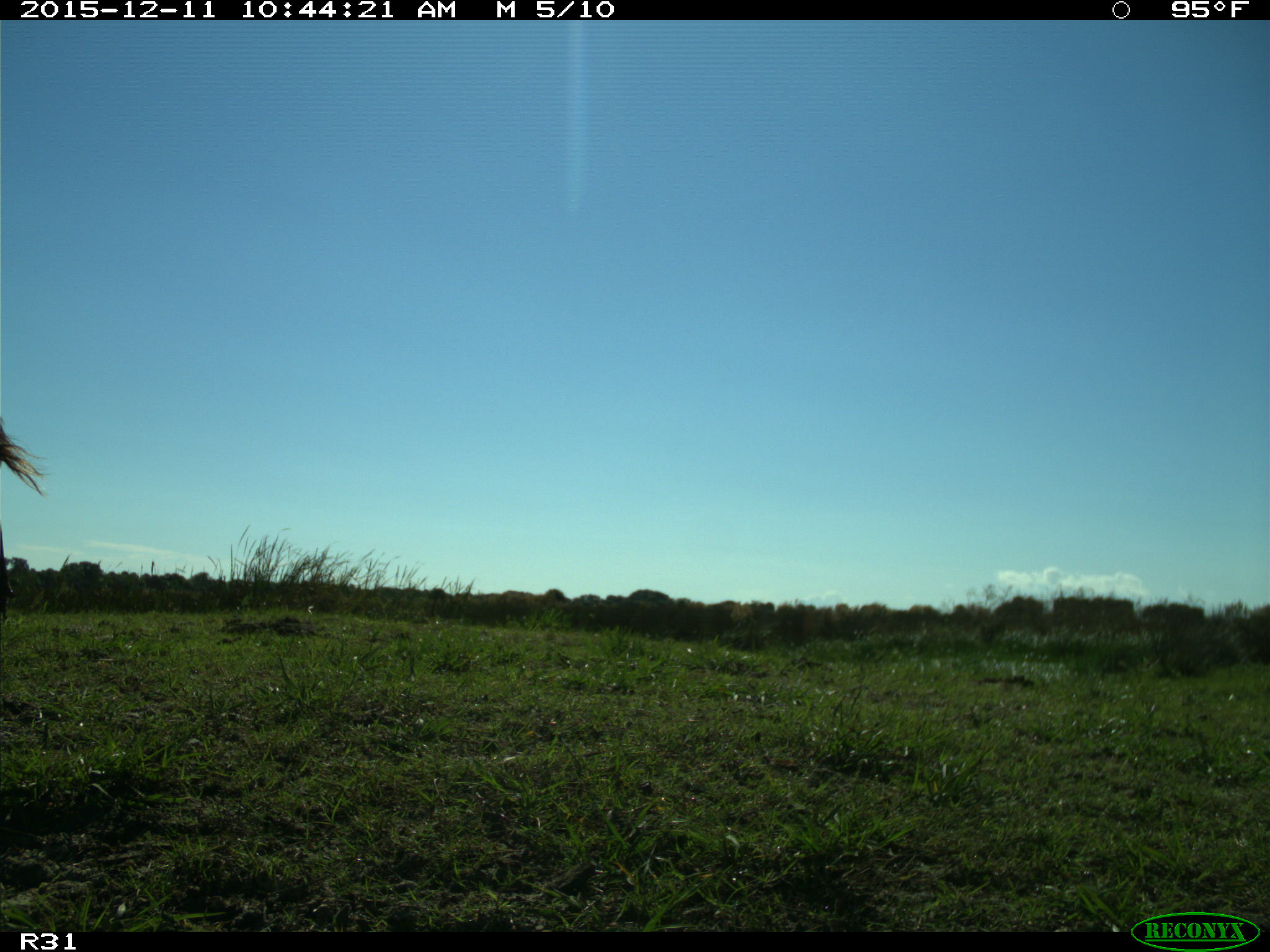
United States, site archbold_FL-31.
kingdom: Animalia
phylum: Chordata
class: Mammalia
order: Artiodactyla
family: Bovidae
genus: Bos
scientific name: Bos taurus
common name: domestic cow